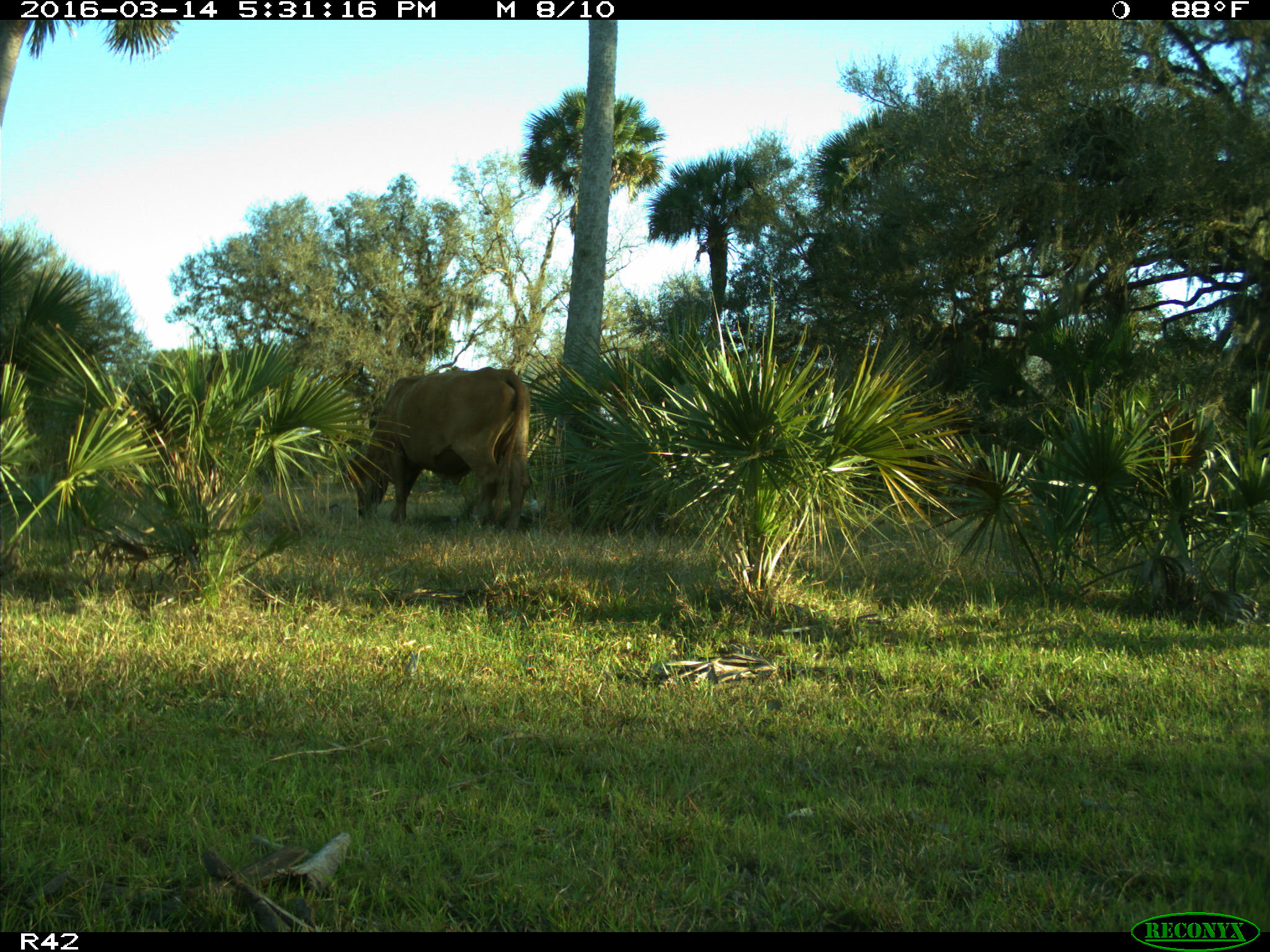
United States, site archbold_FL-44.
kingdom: Animalia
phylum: Chordata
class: Mammalia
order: Artiodactyla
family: Bovidae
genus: Bos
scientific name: Bos taurus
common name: domestic cow